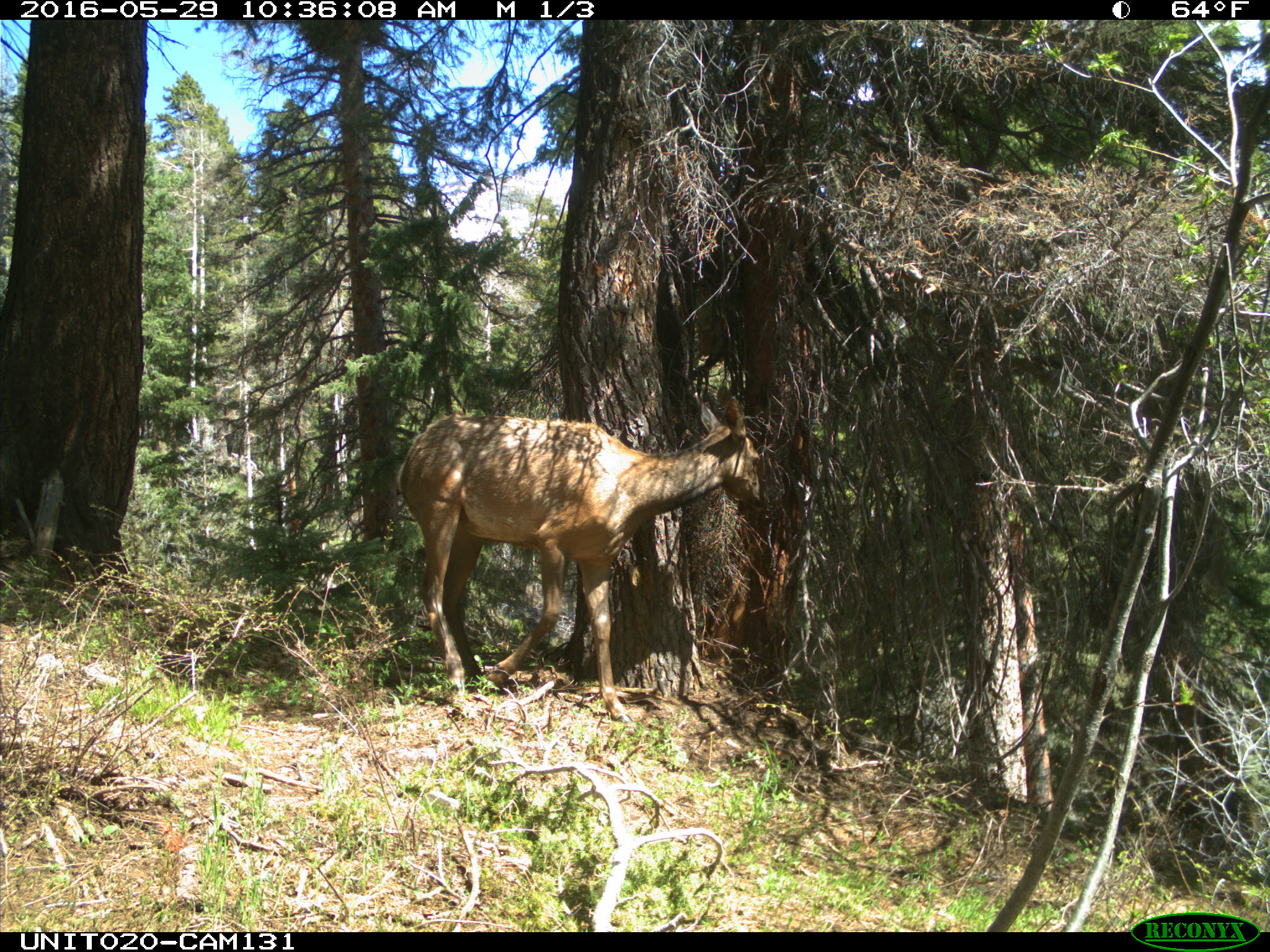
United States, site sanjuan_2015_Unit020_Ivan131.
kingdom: Animalia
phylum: Chordata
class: Mammalia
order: Artiodactyla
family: Cervidae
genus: Cervus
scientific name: Cervus elaphus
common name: red deer